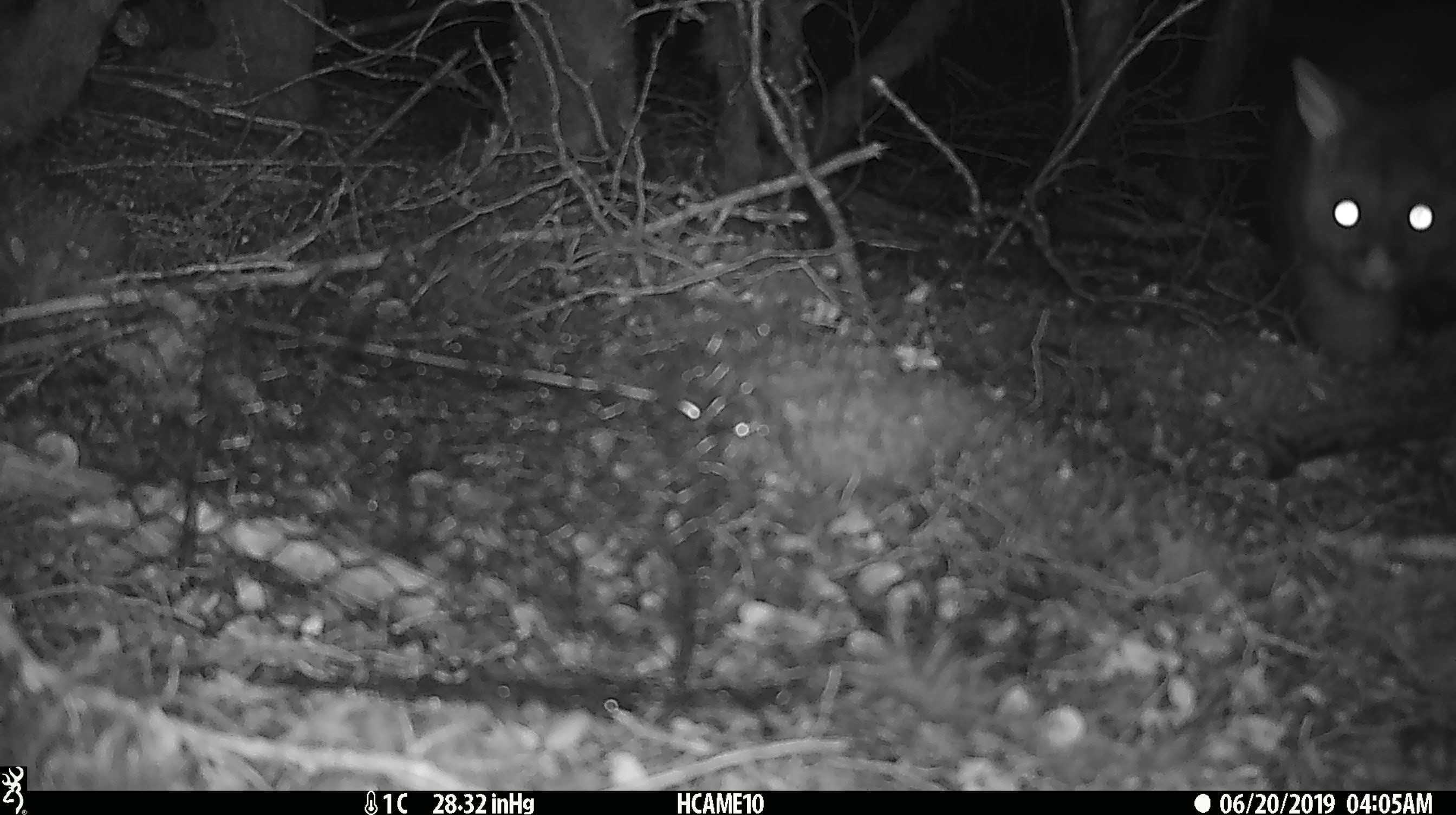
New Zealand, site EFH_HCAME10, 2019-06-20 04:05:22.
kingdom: Animalia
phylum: Chordata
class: Mammalia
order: Diprotodontia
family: Phalangeridae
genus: Trichosurus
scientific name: Trichosurus vulpecula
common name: common brushtail possum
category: possum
Possum (common brushtail possum) (Trichosurus vulpecula).